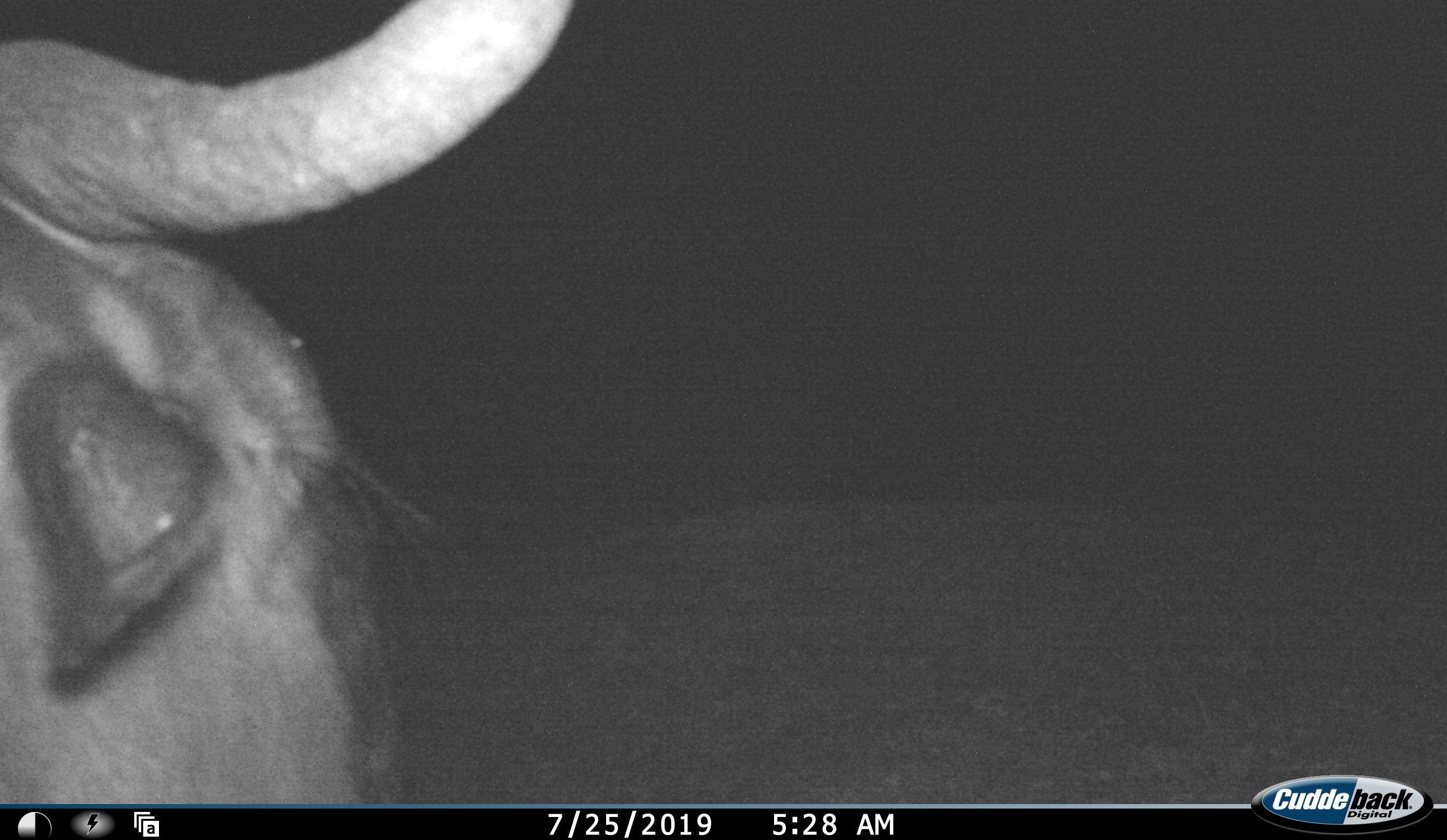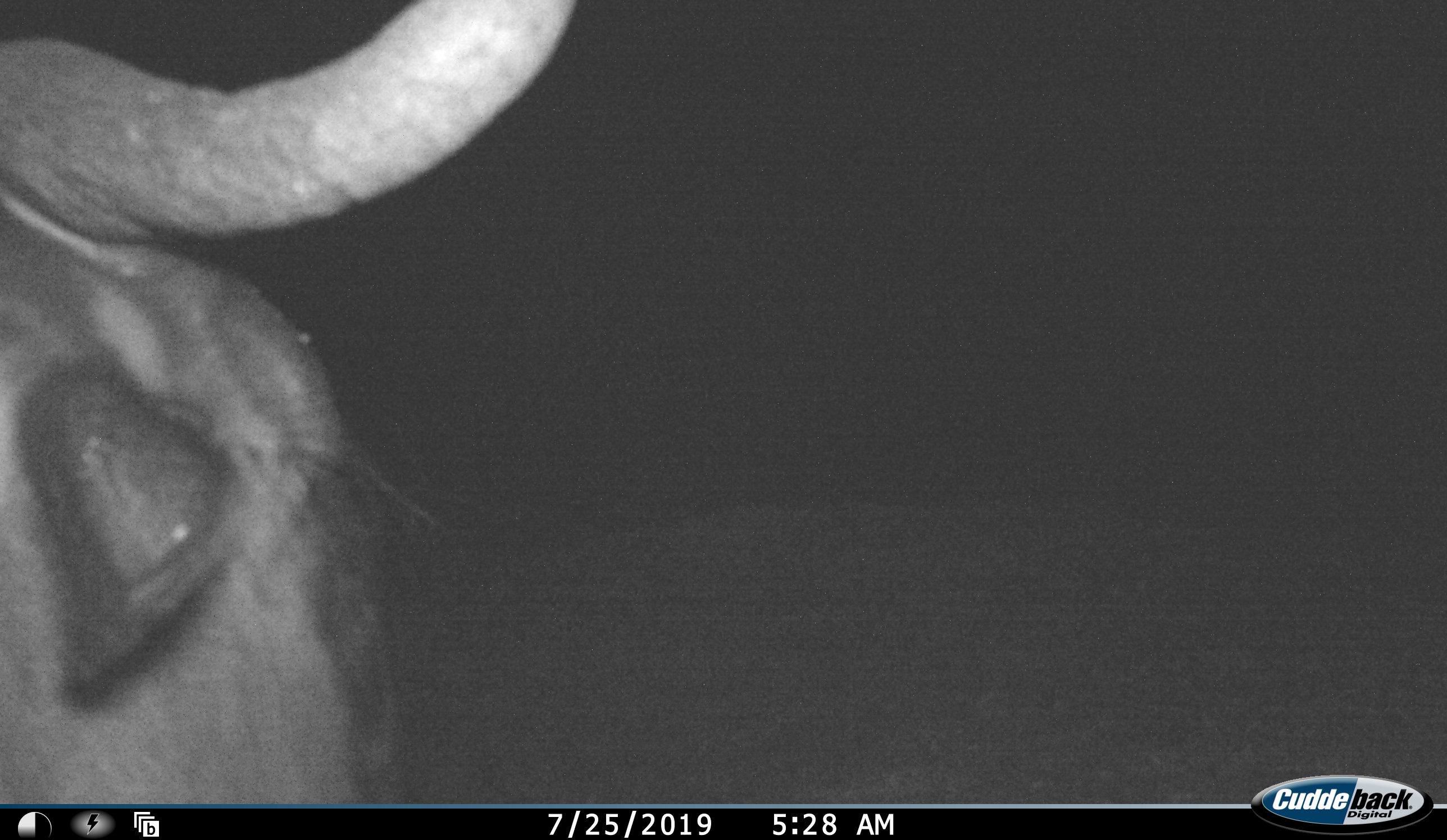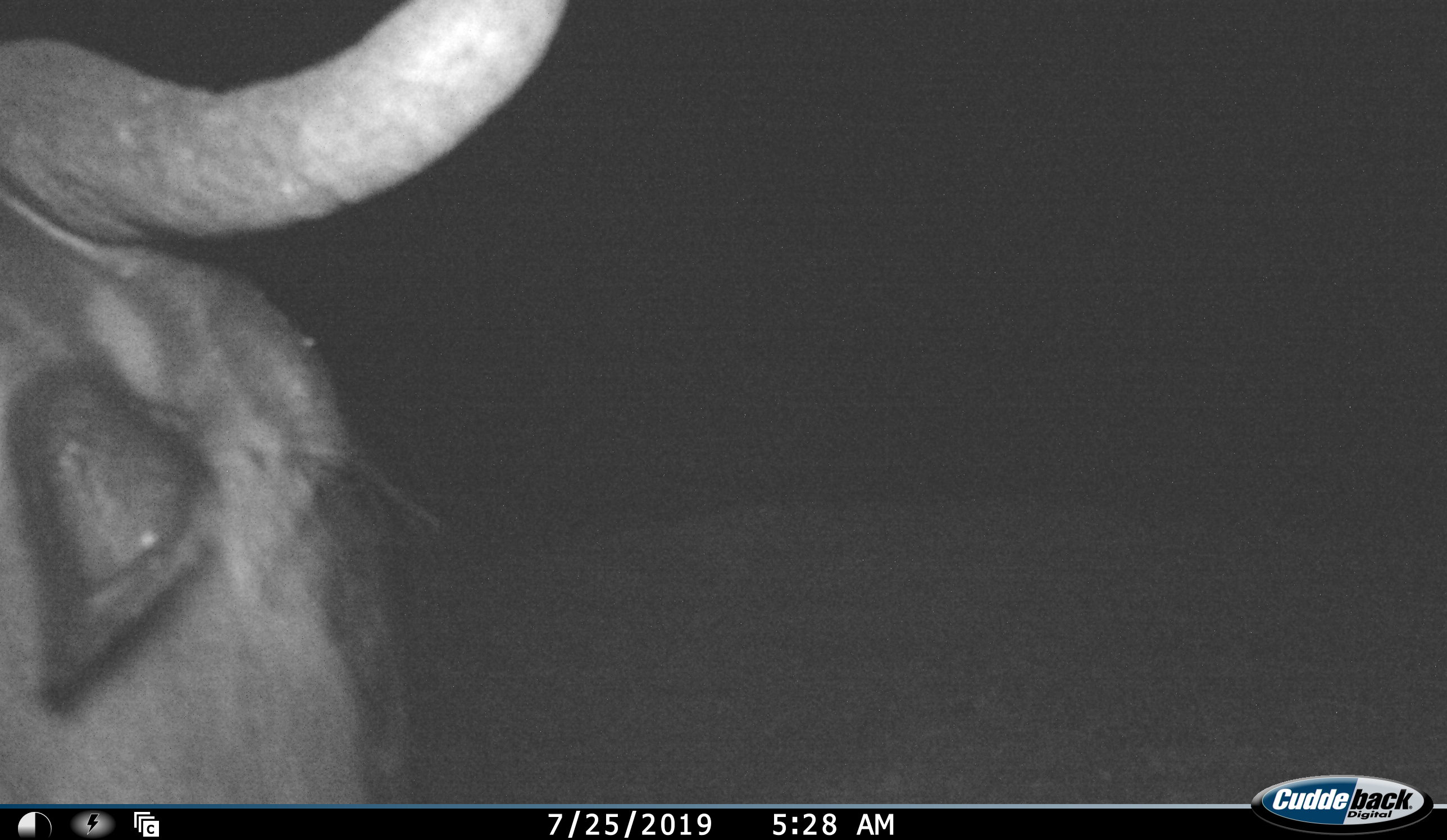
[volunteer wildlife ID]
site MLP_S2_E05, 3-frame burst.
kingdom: Animalia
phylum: Chordata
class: Mammalia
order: Artiodactyla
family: Bovidae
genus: Connochaetes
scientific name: Connochaetes taurinus taurinus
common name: blue wildebeest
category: wildebeestblue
Wildebeestblue (blue wildebeest) (Connochaetes taurinus taurinus), count 1. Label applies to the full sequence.